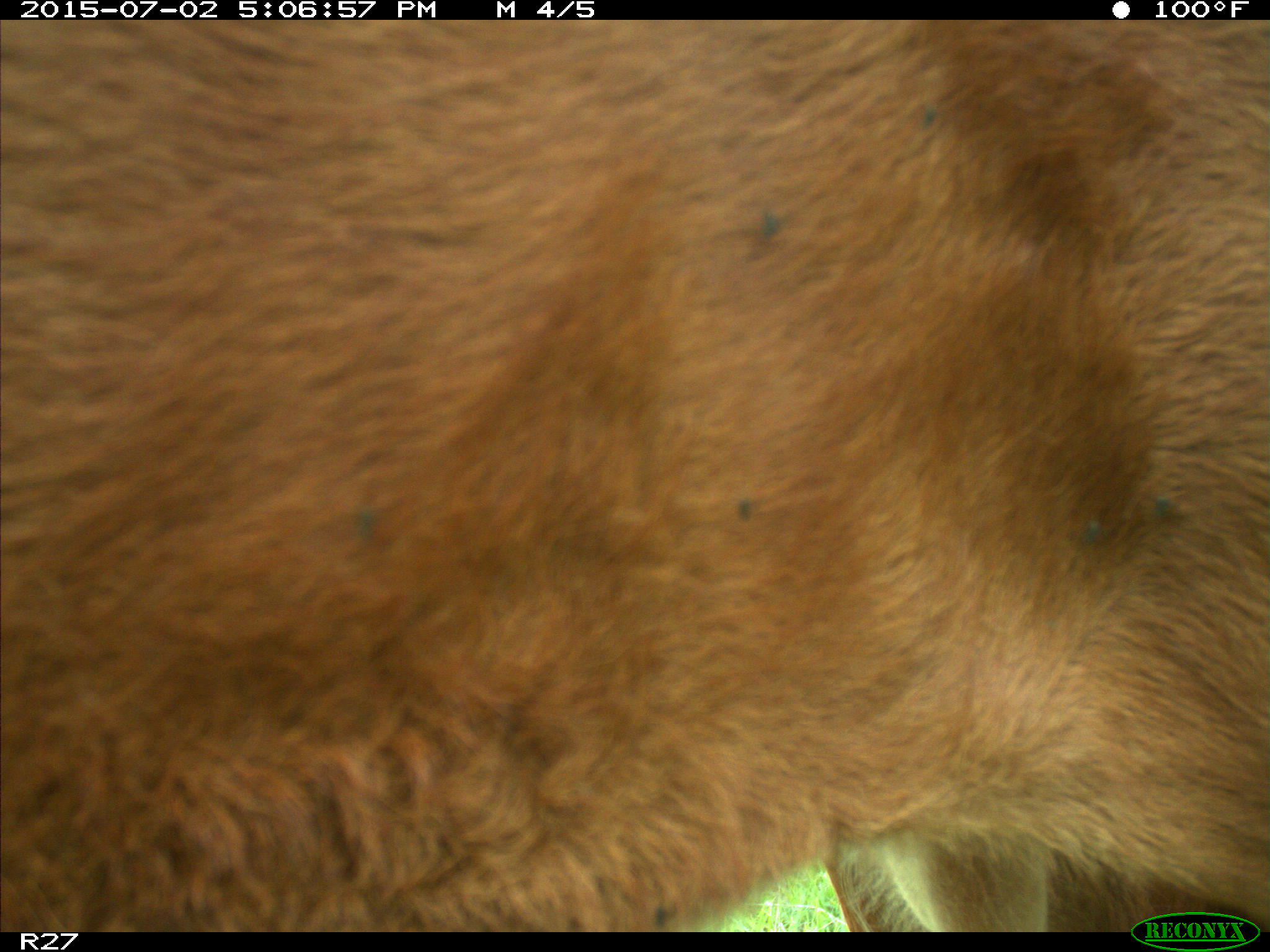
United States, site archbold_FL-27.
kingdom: Animalia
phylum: Chordata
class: Mammalia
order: Artiodactyla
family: Bovidae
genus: Bos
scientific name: Bos taurus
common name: domestic cow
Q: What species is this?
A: Bos taurus (domestic cow).